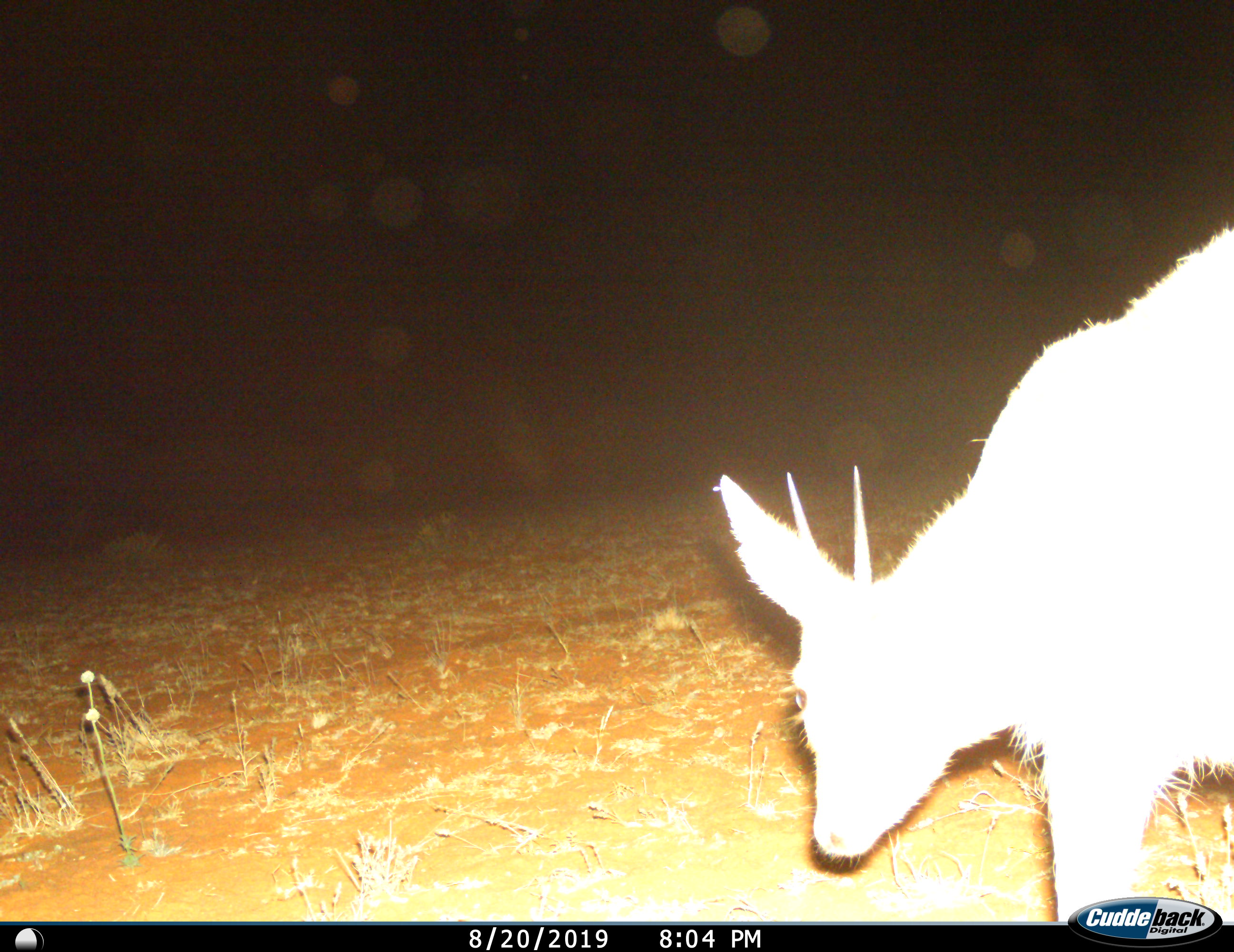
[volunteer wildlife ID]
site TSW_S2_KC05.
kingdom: Animalia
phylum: Chordata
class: Mammalia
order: Artiodactyla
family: Bovidae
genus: Sylvicapra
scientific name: Sylvicapra grimmia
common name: common duiker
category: duikercommongrey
Duikercommongrey (common duiker) (Sylvicapra grimmia), count 1. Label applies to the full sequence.